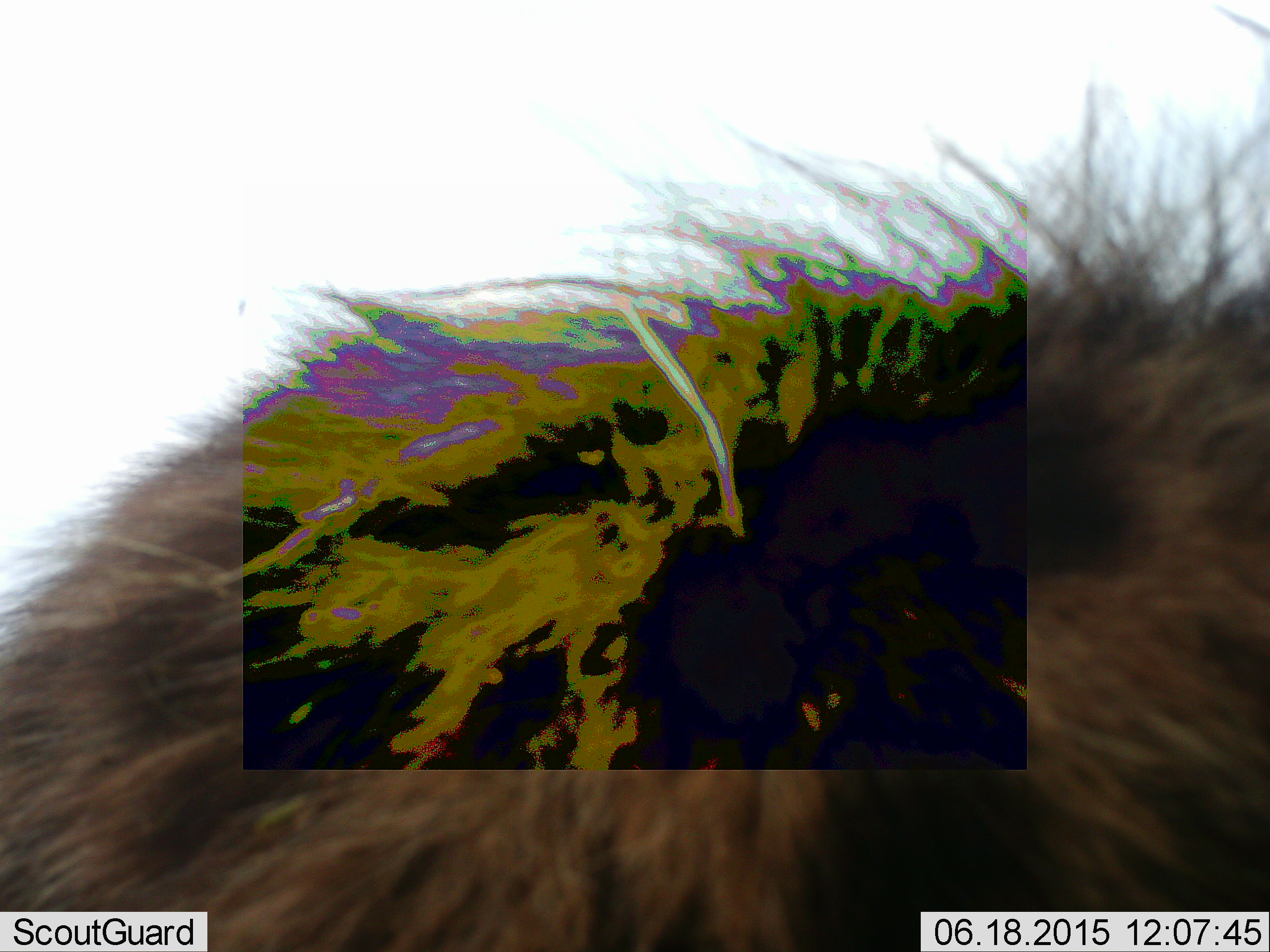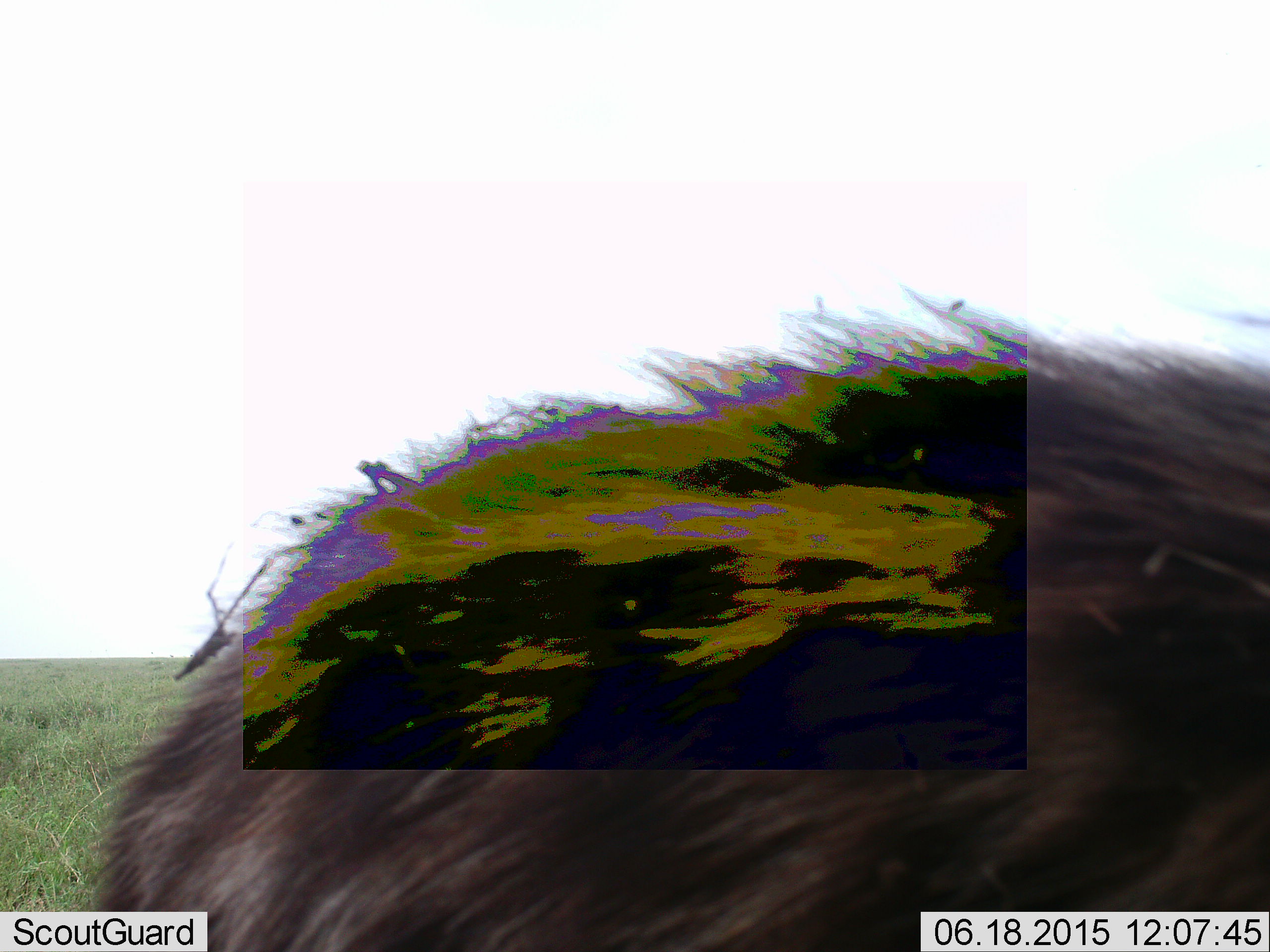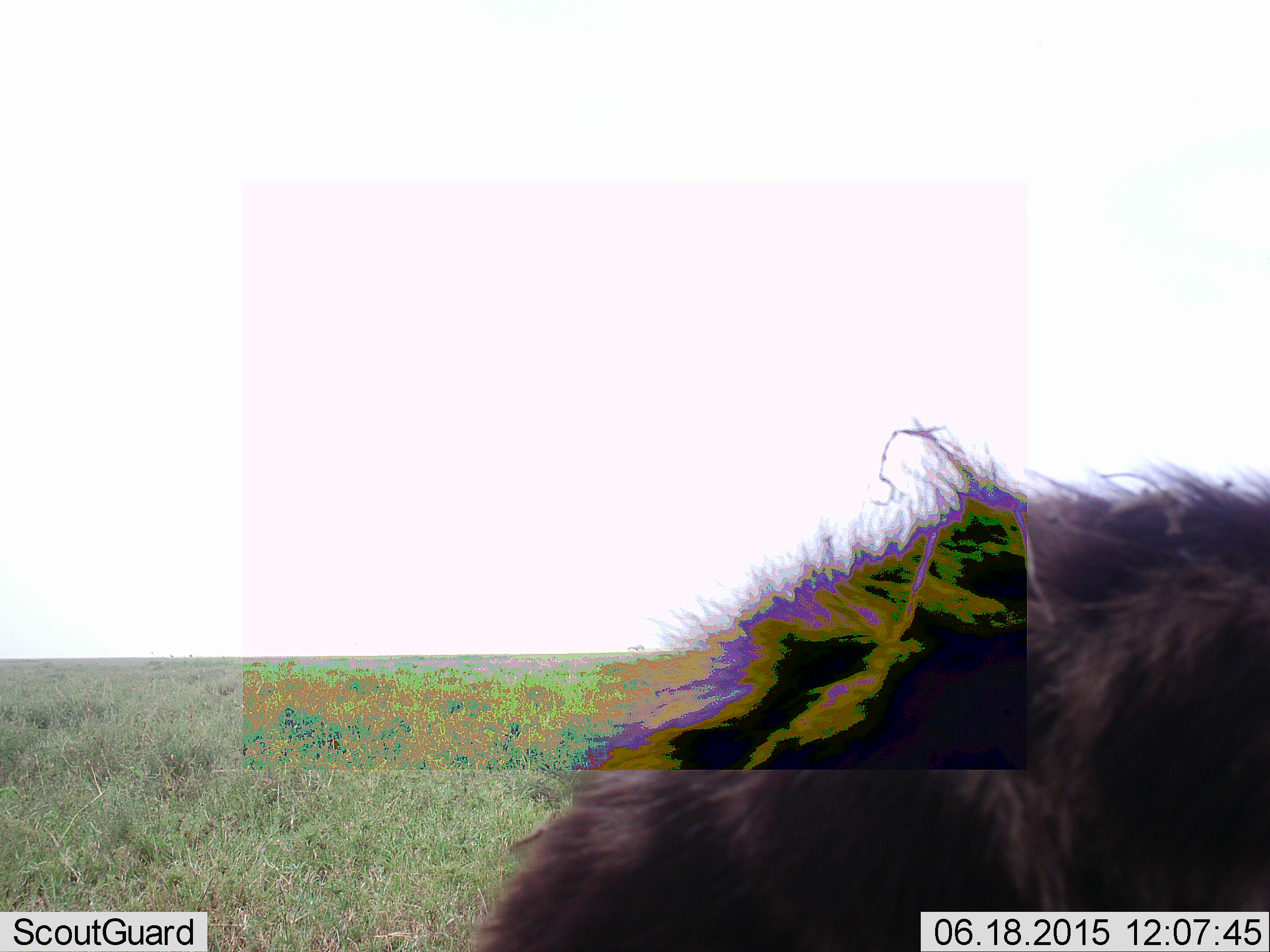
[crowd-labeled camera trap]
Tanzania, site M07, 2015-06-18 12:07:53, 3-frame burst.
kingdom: Animalia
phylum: Chordata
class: Mammalia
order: Carnivora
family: Hyaenidae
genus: Crocuta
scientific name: Crocuta crocuta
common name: spotted hyena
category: hyenaspotted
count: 1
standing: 50%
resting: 0%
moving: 62%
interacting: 0%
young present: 0%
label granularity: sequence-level